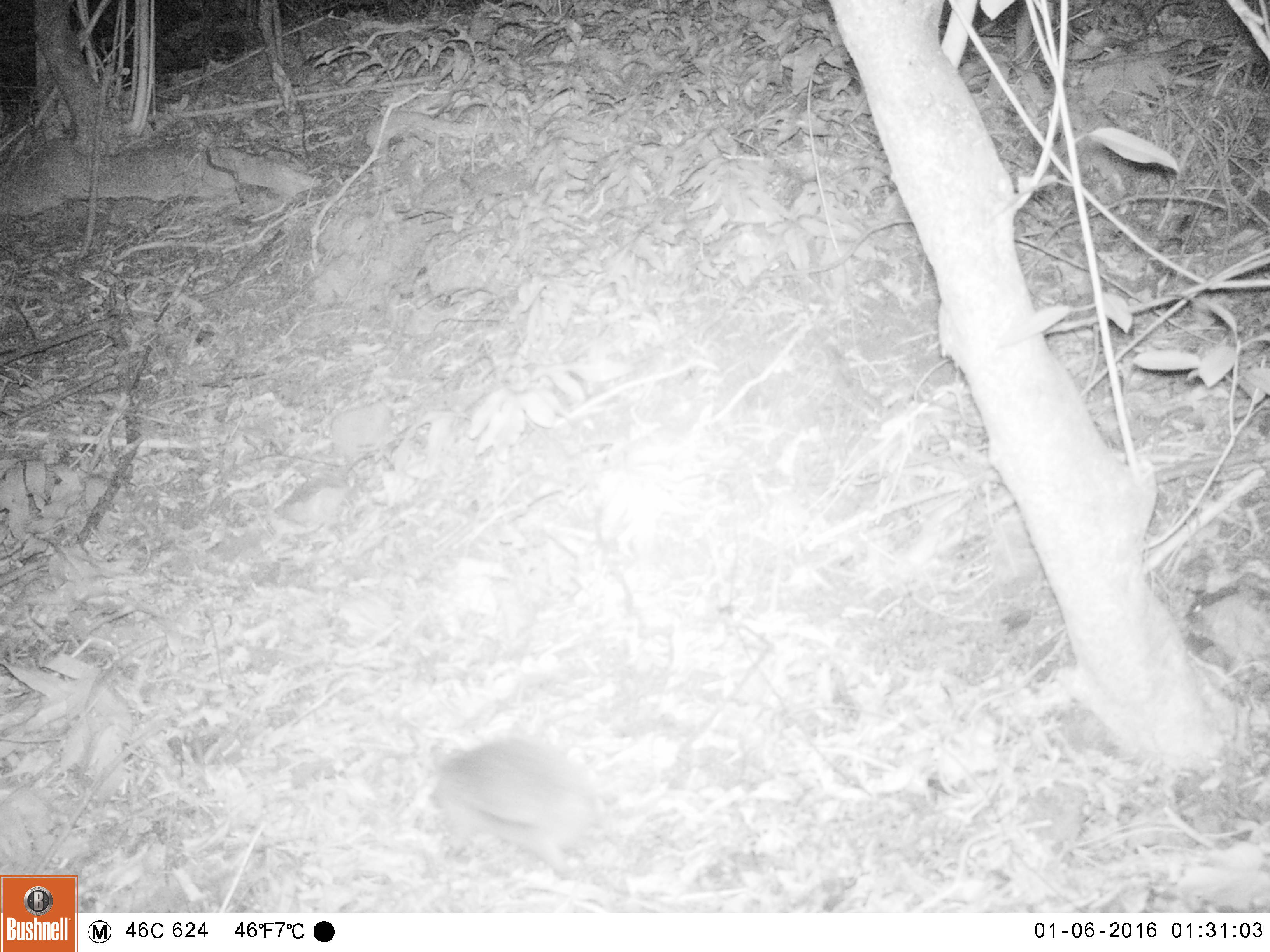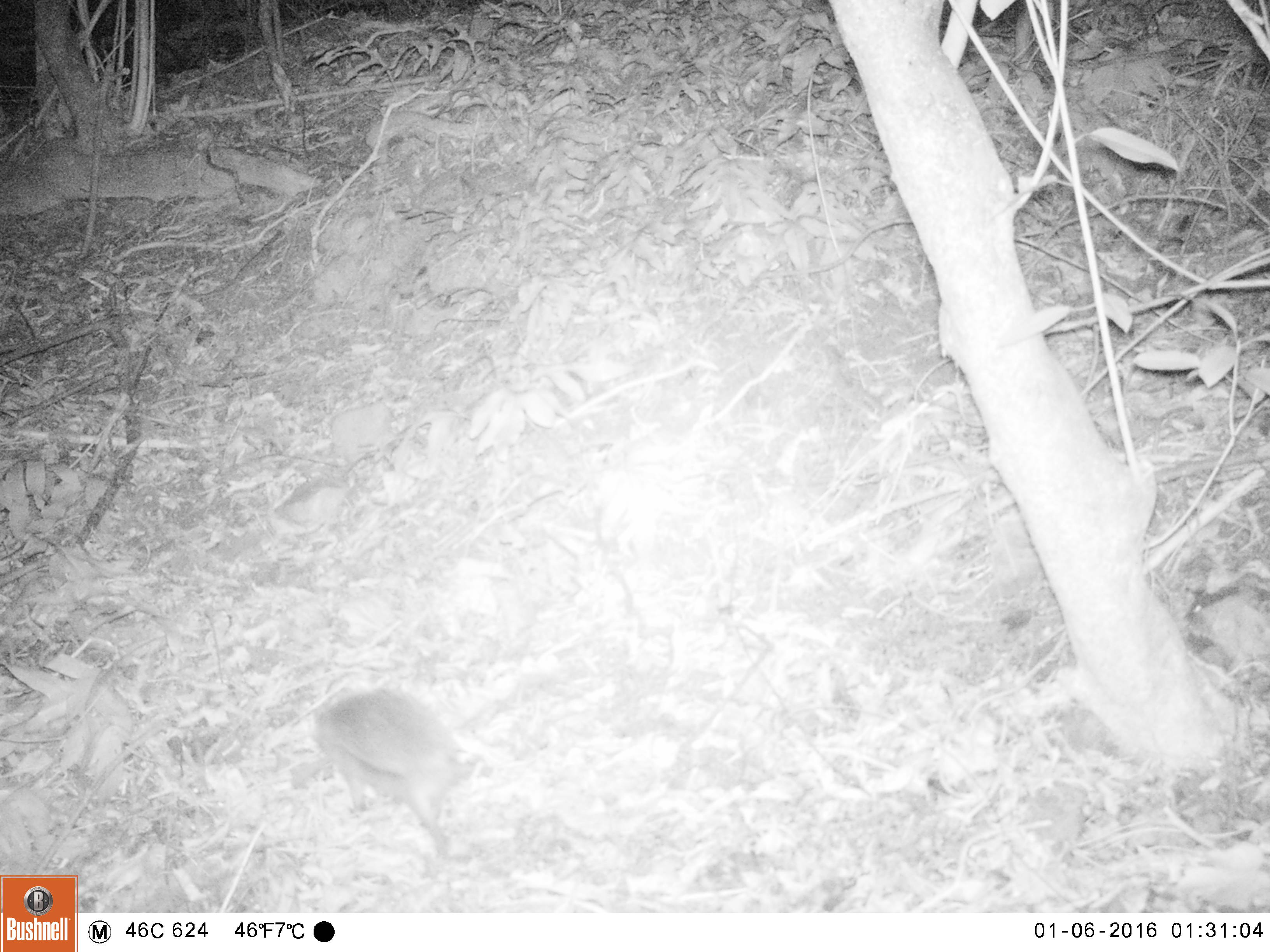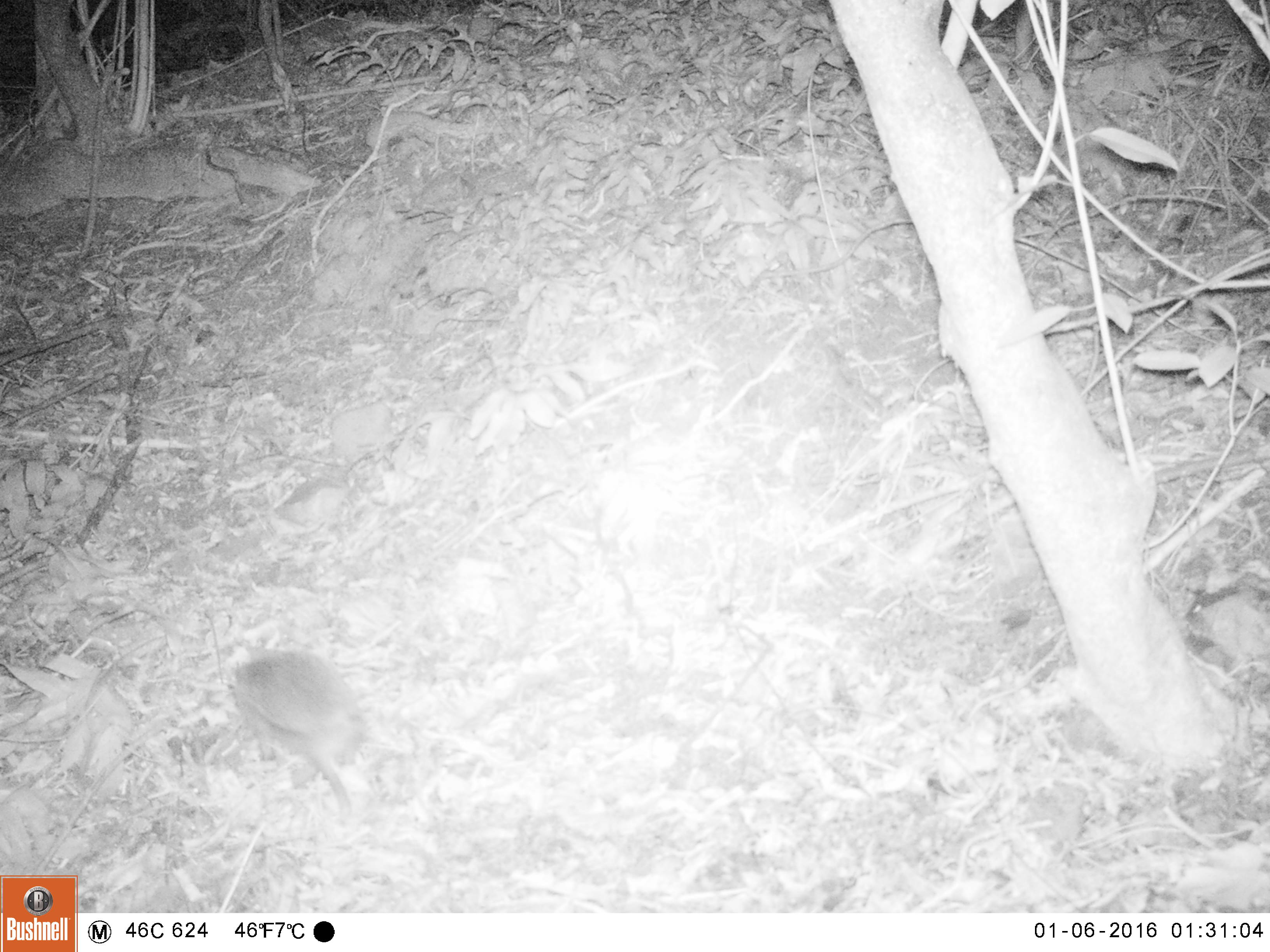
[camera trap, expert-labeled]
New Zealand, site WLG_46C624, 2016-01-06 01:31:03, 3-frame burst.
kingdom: Animalia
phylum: Chordata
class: Mammalia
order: Eulipotyphla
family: Erinaceidae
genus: Erinaceus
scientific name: Erinaceus europaeus europaeus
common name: european hedgehog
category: hedgehog